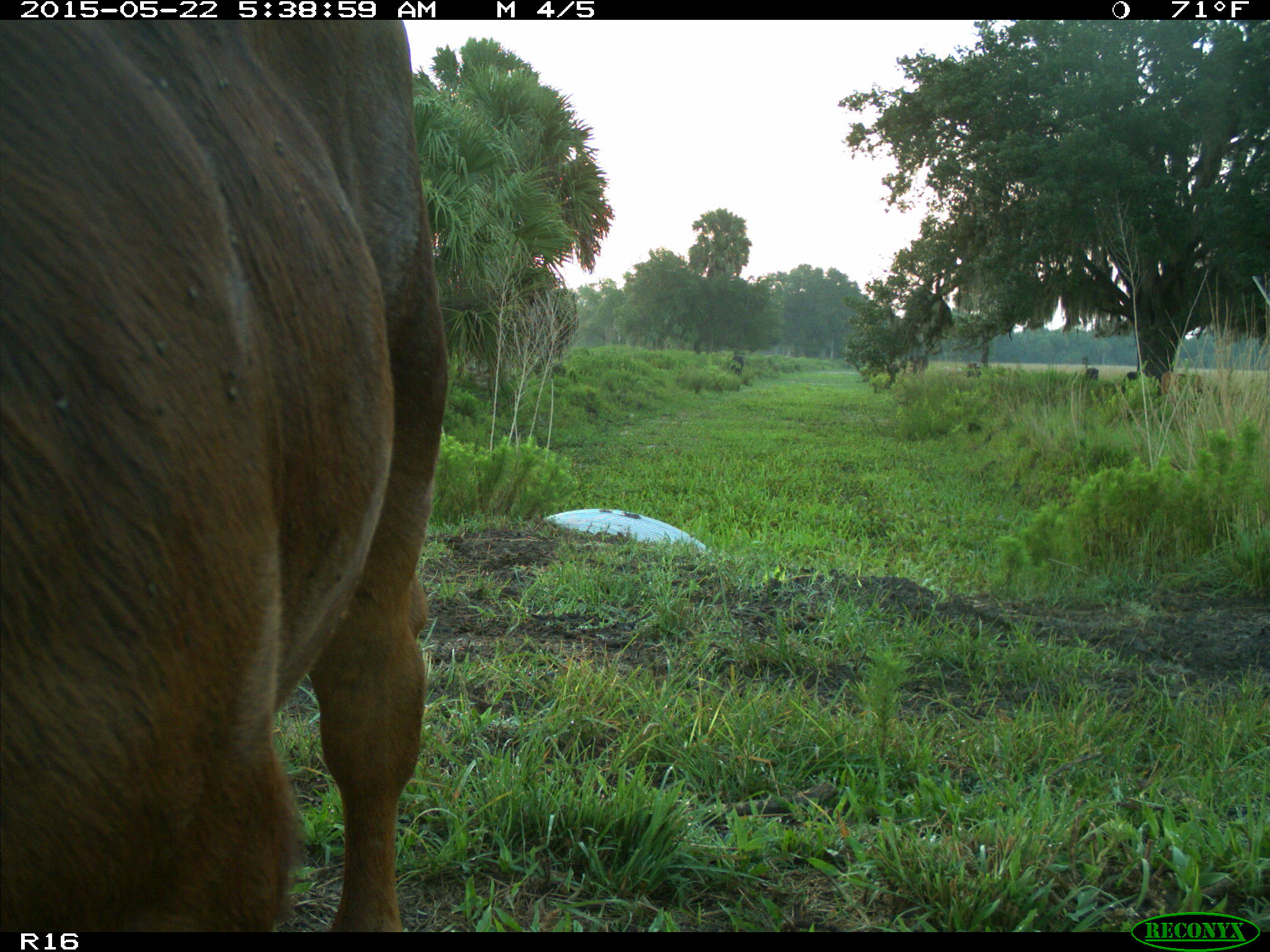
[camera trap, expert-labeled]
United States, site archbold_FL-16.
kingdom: Animalia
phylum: Chordata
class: Mammalia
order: Artiodactyla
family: Bovidae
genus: Bos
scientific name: Bos taurus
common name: domestic cow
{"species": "Bos taurus (domestic cow)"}